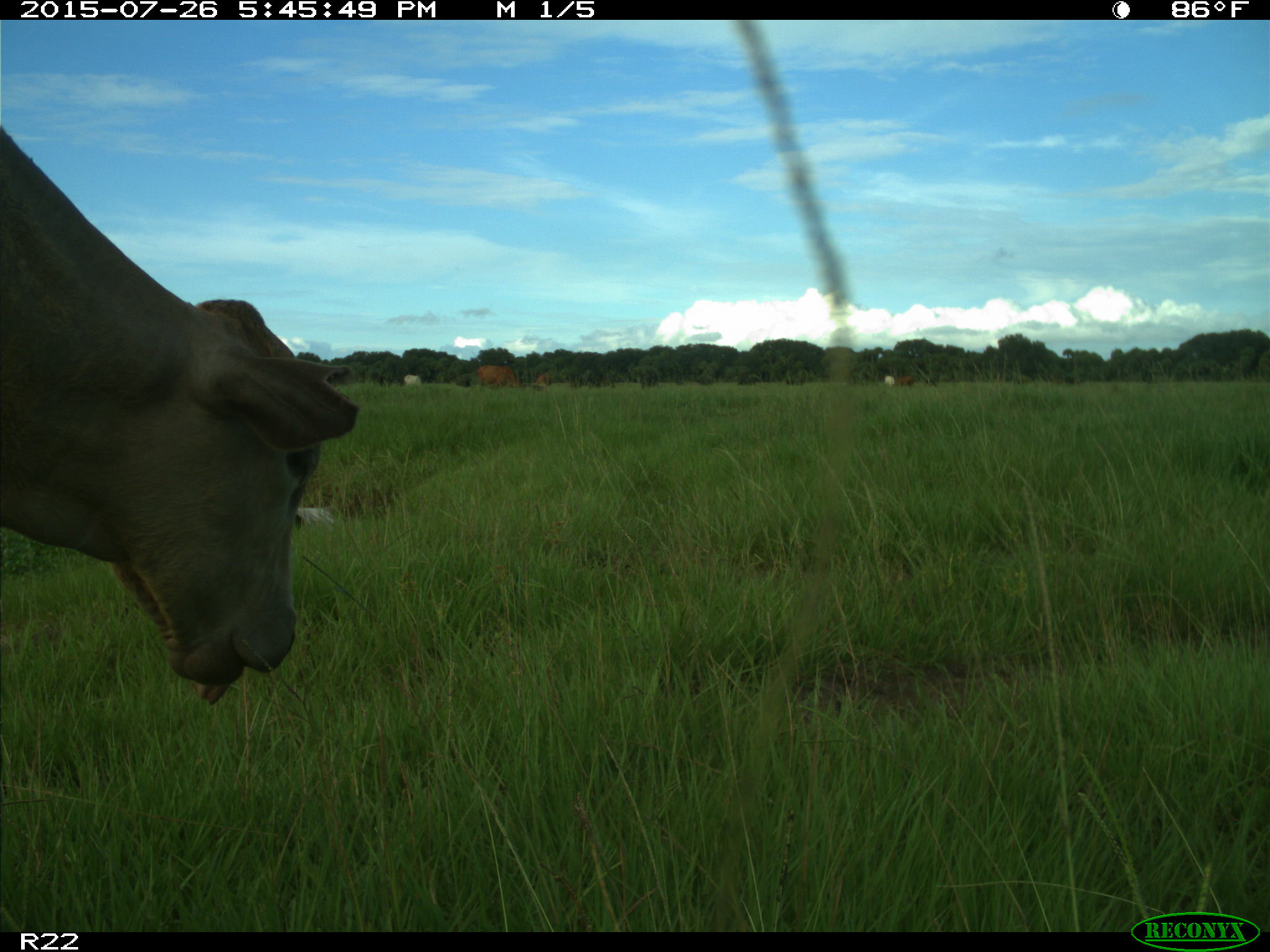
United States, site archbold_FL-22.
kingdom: Animalia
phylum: Chordata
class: Mammalia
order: Artiodactyla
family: Bovidae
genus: Bos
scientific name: Bos taurus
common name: domestic cow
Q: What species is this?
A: Bos taurus (domestic cow).